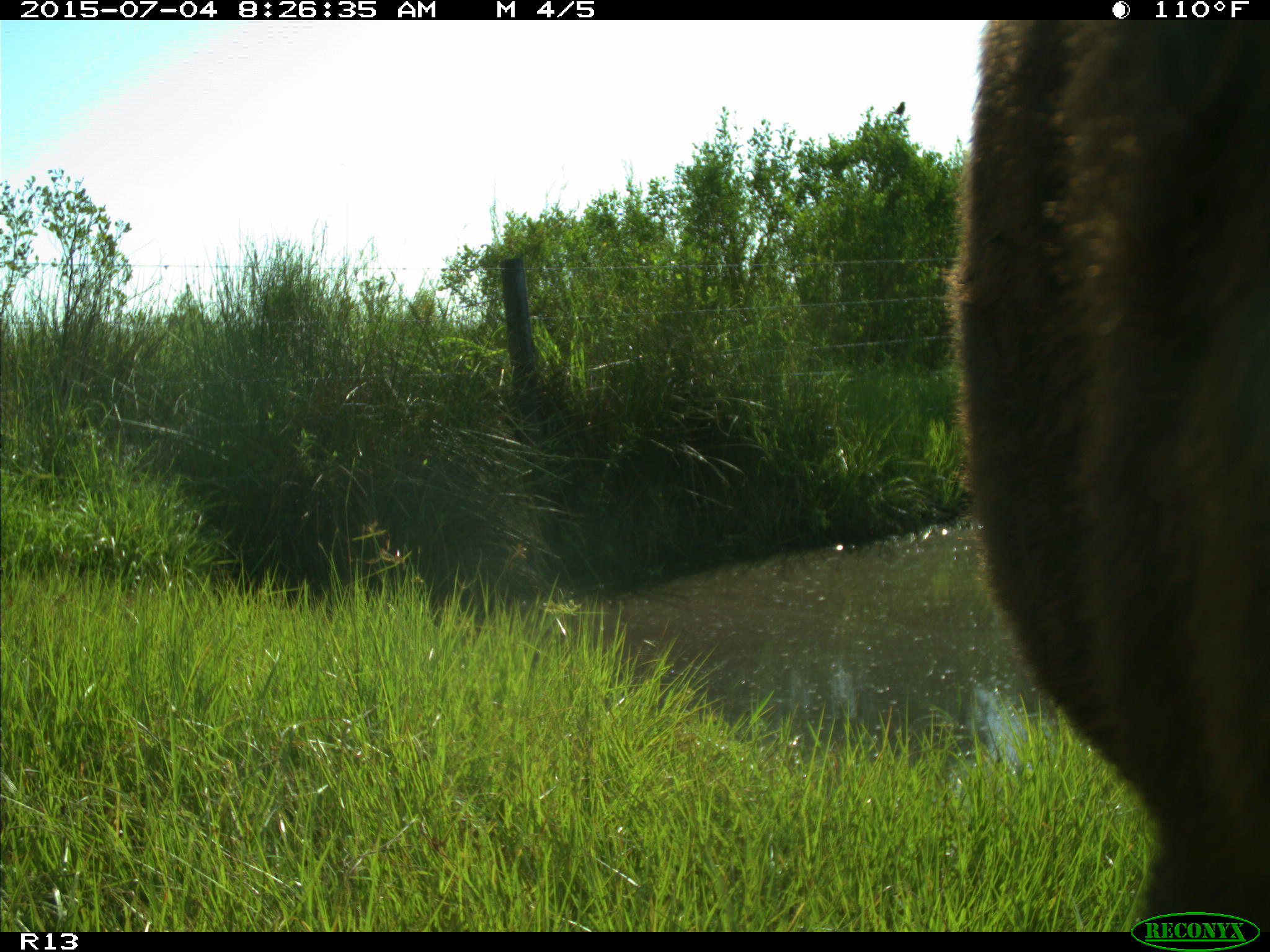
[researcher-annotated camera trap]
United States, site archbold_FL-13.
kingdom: Animalia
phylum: Chordata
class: Mammalia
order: Artiodactyla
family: Bovidae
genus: Bos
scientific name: Bos taurus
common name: domestic cow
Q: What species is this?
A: Bos taurus (domestic cow).